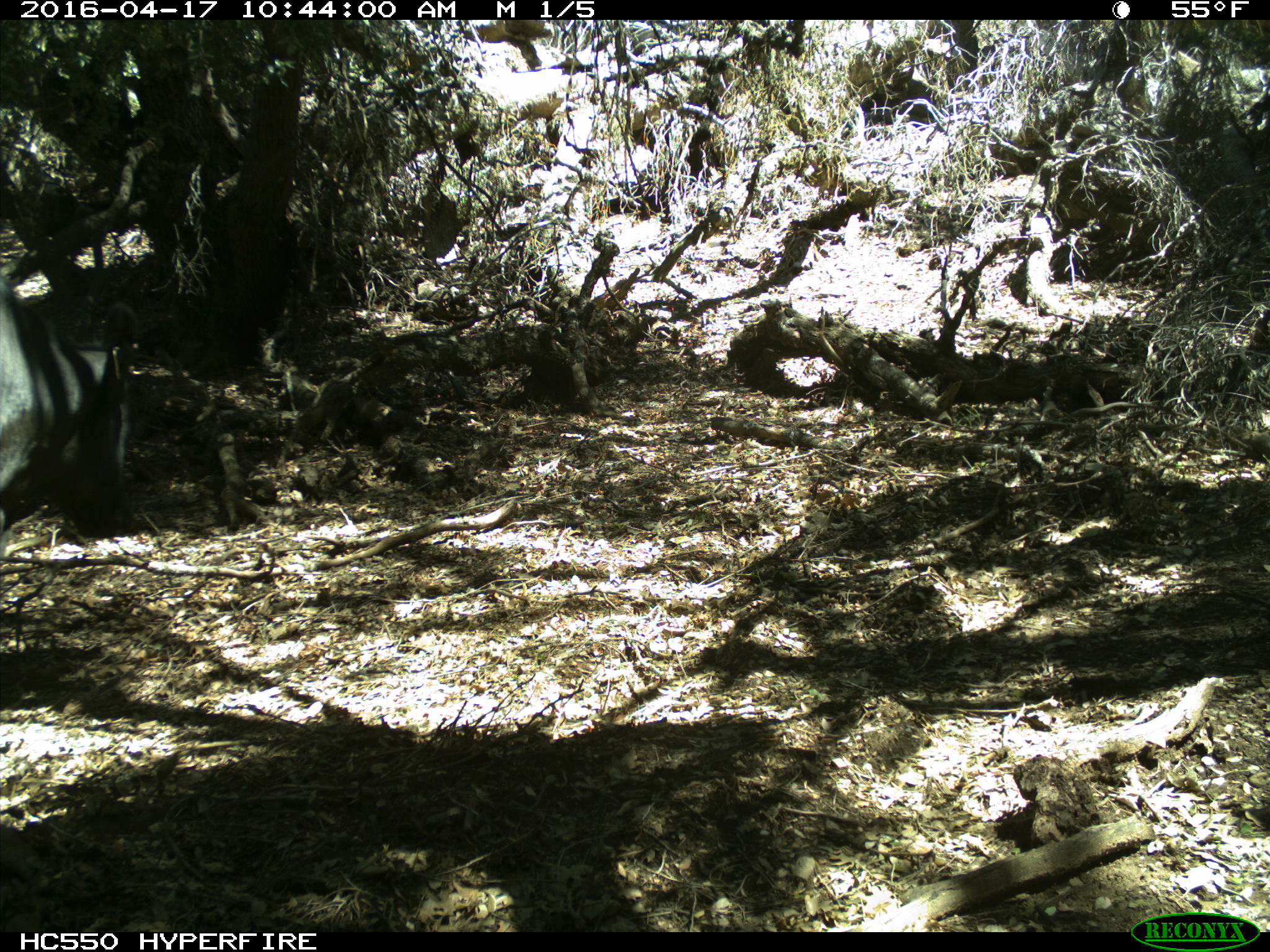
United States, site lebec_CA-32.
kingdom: Animalia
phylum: Chordata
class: Mammalia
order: Artiodactyla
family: Bovidae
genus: Bos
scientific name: Bos taurus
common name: domestic cow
Bos taurus (domestic cow).